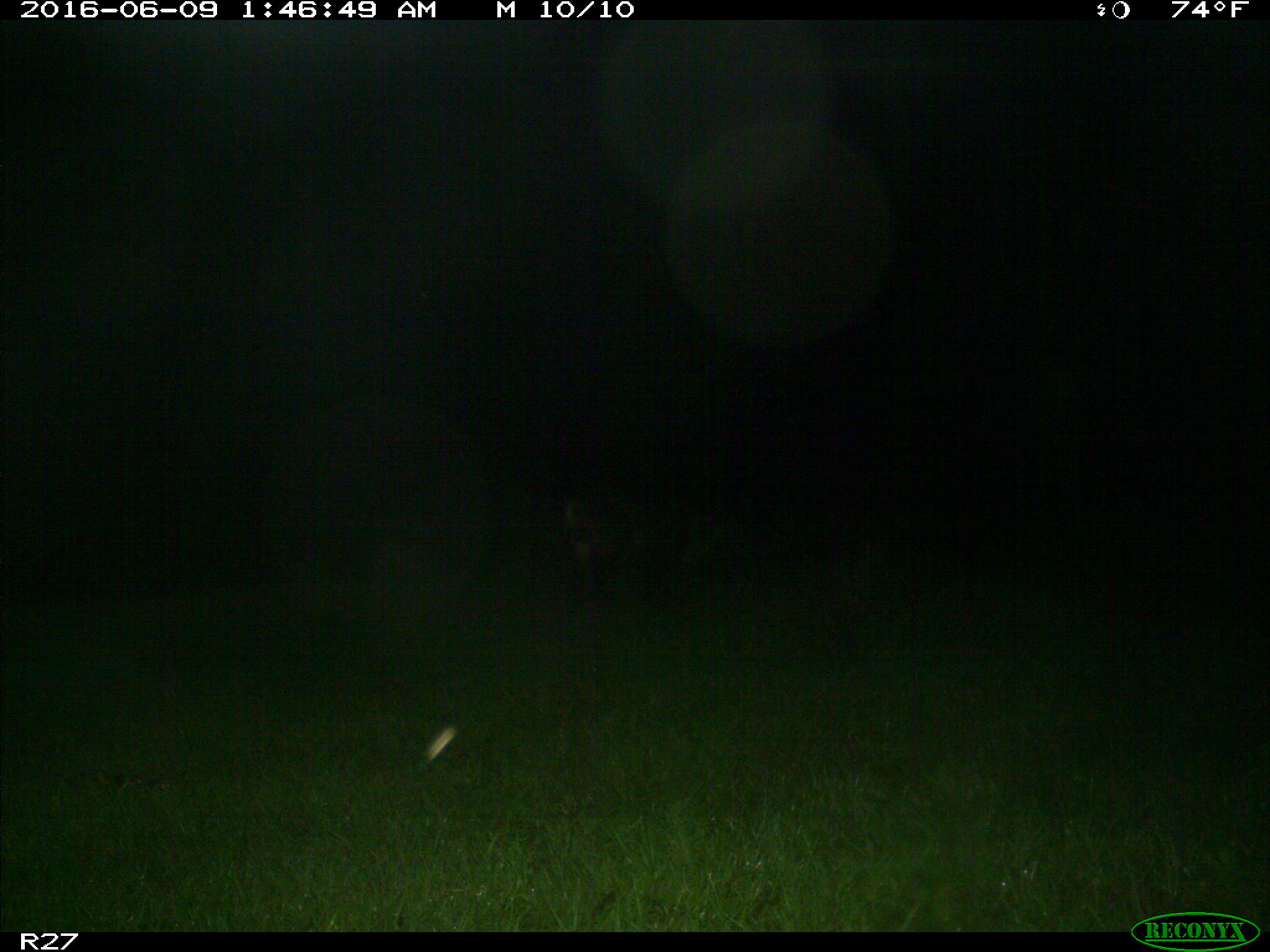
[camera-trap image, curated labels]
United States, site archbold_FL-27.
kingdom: Animalia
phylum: Chordata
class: Mammalia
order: Artiodactyla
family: Suidae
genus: Sus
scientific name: Sus scrofa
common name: wild boar